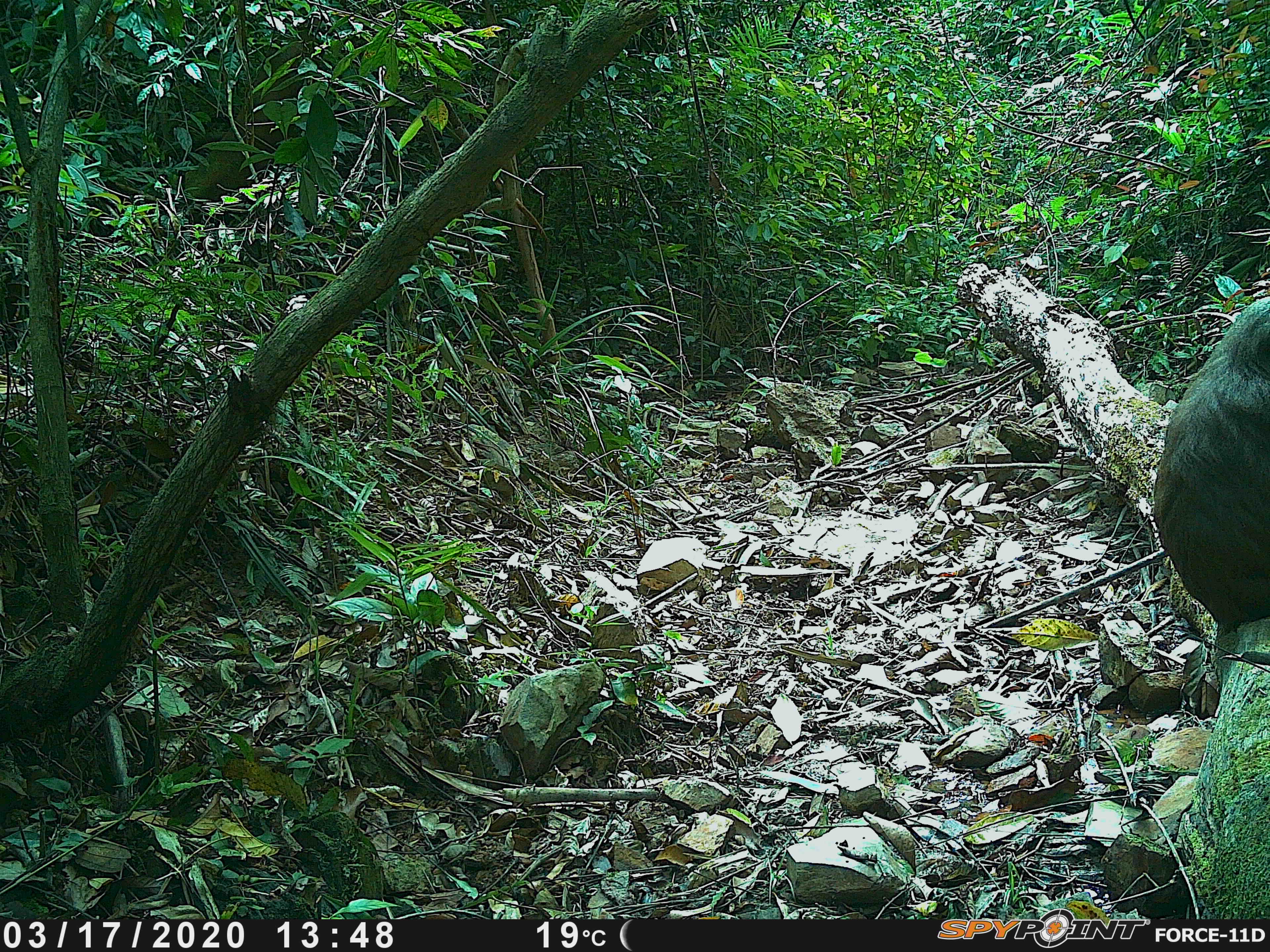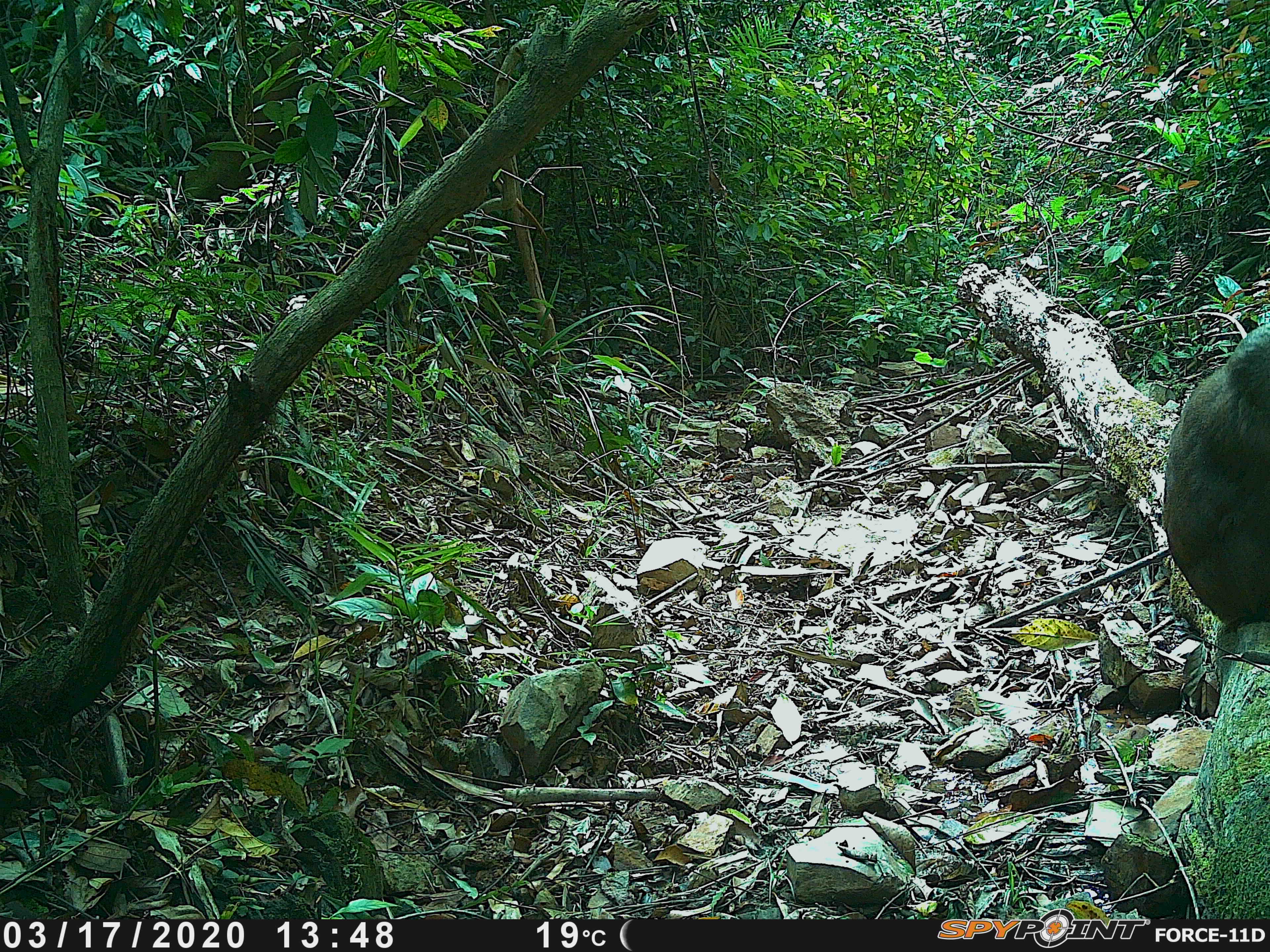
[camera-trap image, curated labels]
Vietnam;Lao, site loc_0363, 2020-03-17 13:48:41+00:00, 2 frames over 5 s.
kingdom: Animalia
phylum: Chordata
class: Mammalia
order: Primates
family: Cercopithecidae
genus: Macaca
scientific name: Macaca arctoides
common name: stump-tailed macaque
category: stump tailed macaque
Stump tailed macaque (stump-tailed macaque) (Macaca arctoides). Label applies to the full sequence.